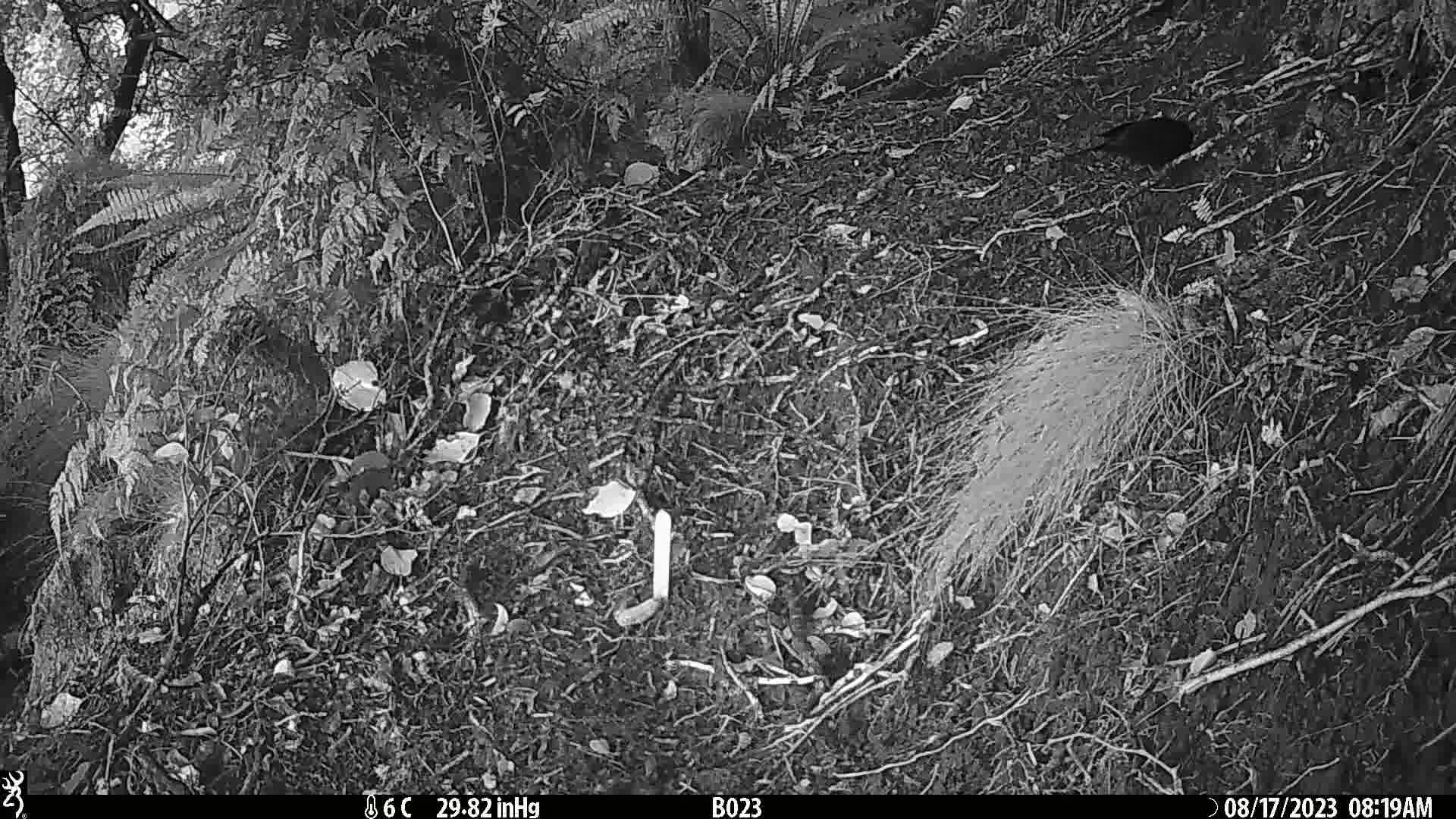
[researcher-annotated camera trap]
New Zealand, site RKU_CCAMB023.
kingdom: Animalia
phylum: Chordata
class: Aves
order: Passeriformes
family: Turdidae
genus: Turdus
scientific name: Turdus merula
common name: eurasian blackbird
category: blackbird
Blackbird (eurasian blackbird) (Turdus merula).